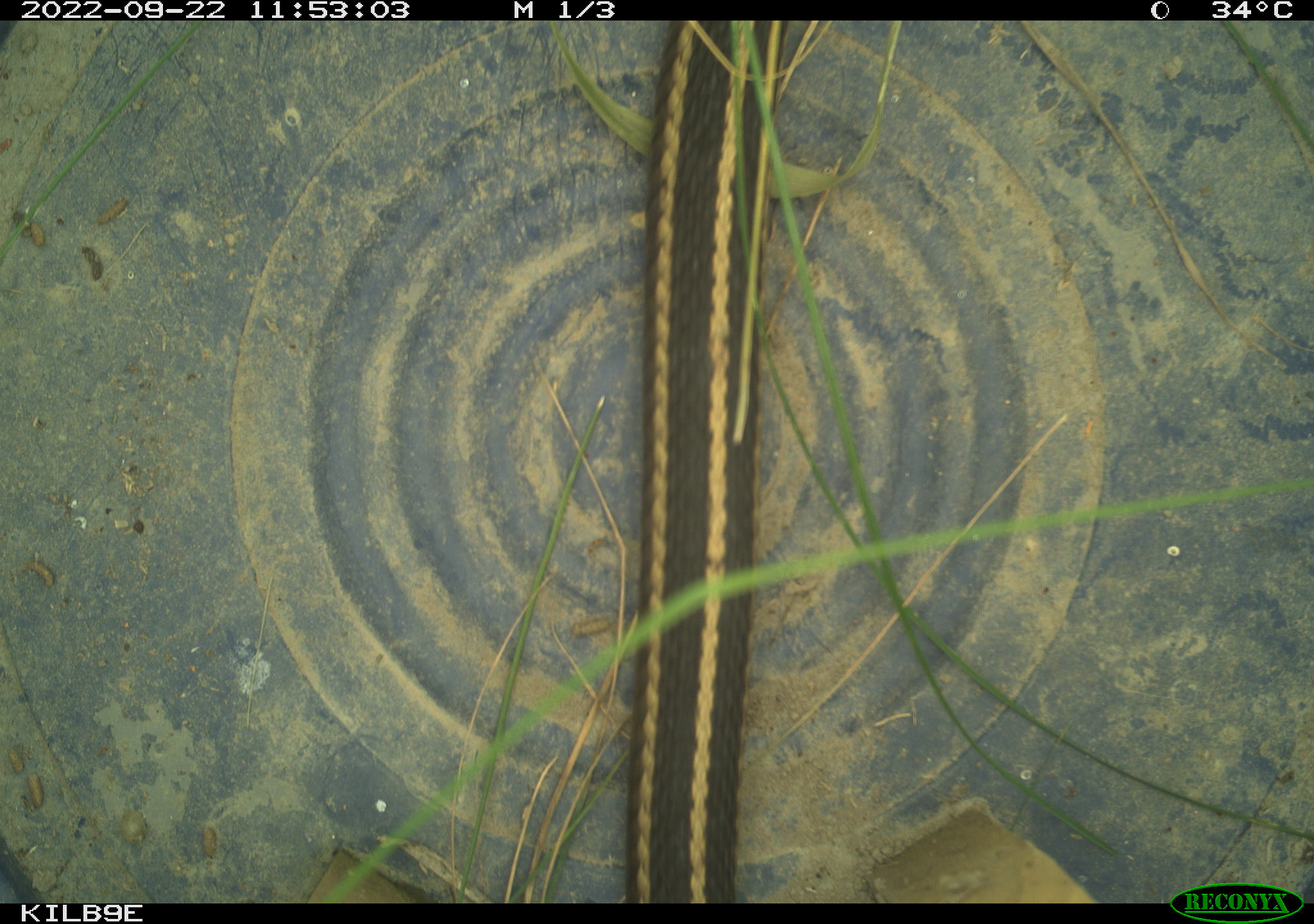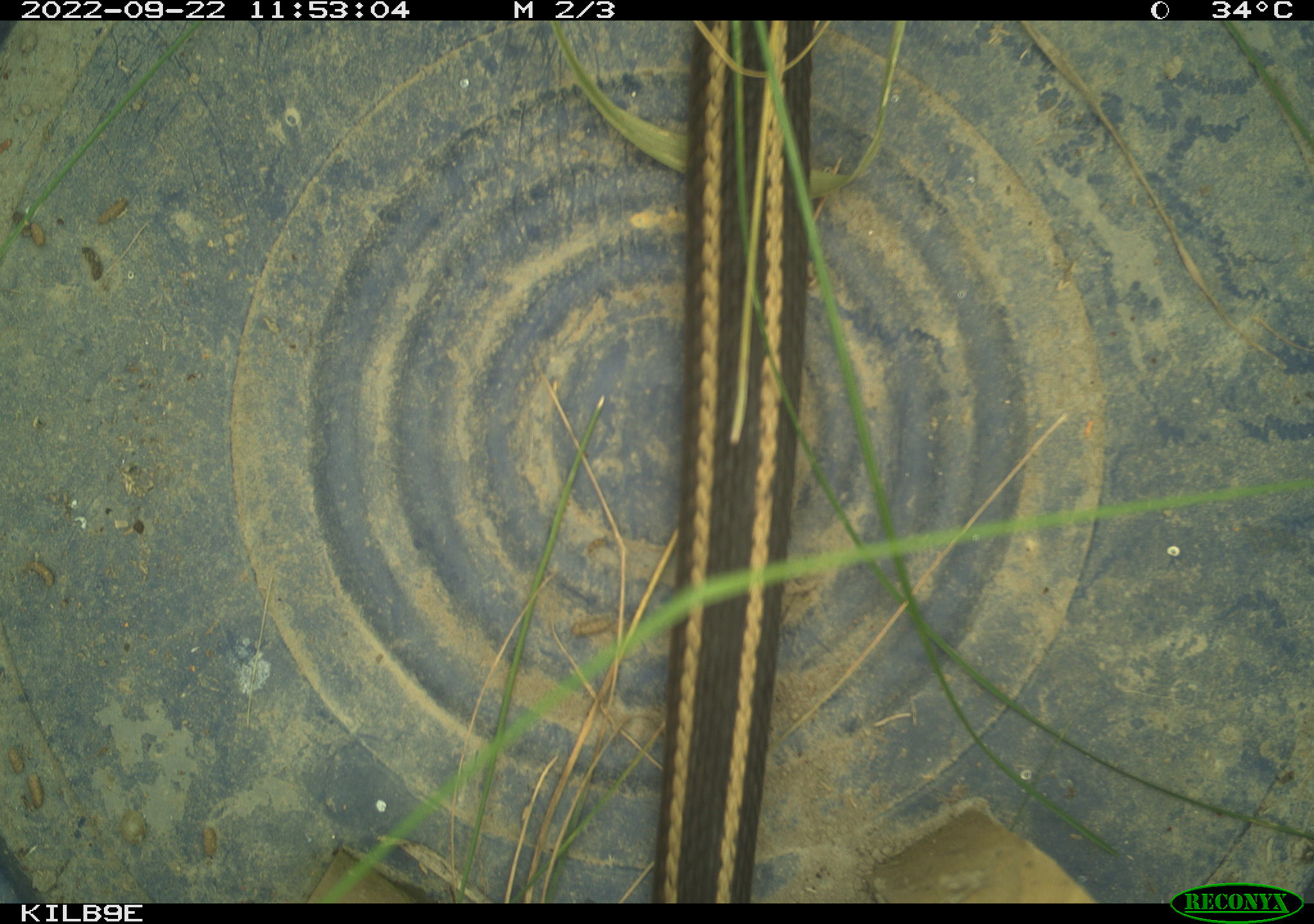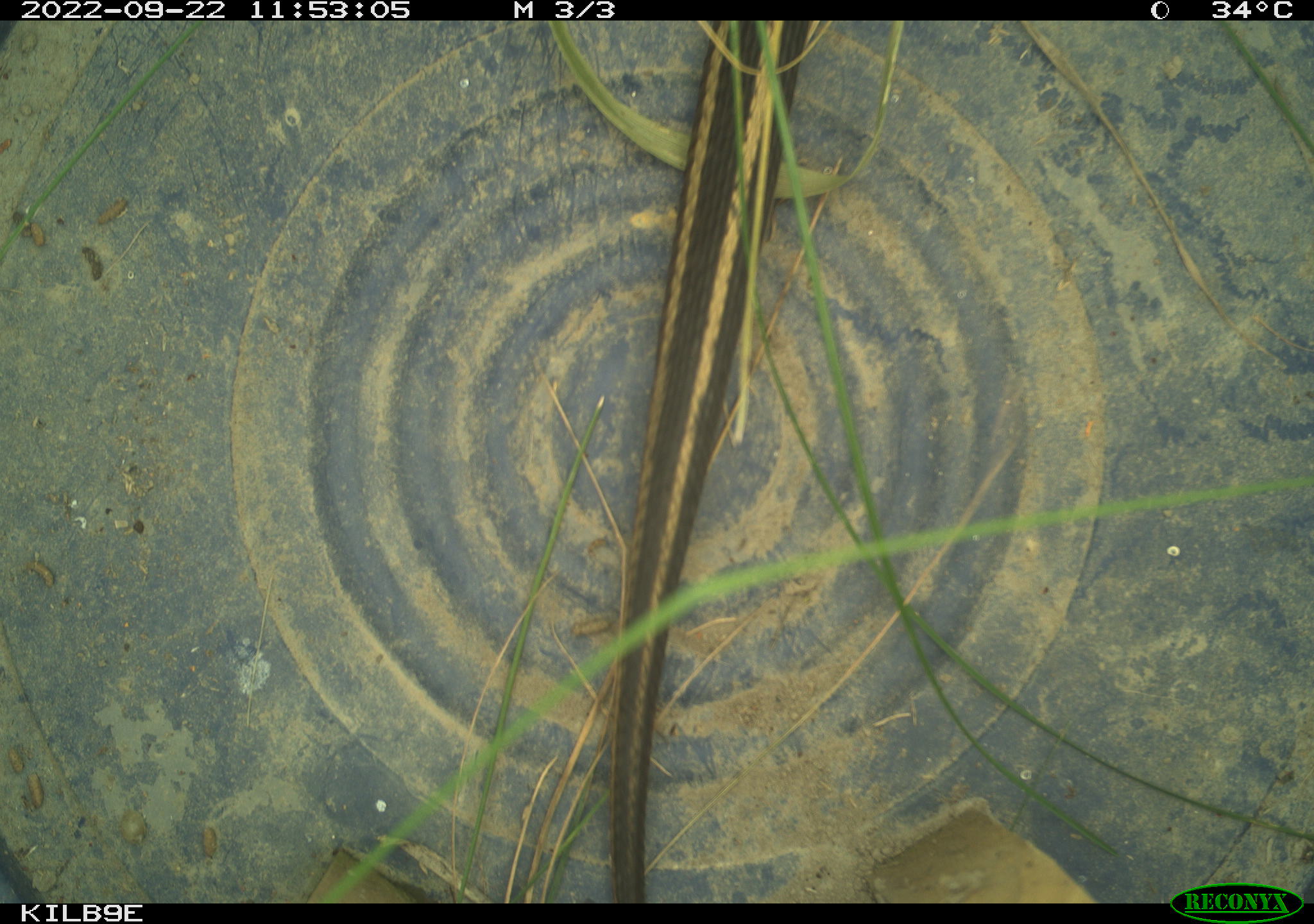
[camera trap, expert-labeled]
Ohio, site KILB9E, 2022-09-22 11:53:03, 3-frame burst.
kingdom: Animalia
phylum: Chordata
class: Reptilia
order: Squamata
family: Colubridae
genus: Thamnophis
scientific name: Thamnophis sirtalis sirtalis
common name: eastern gartersnake